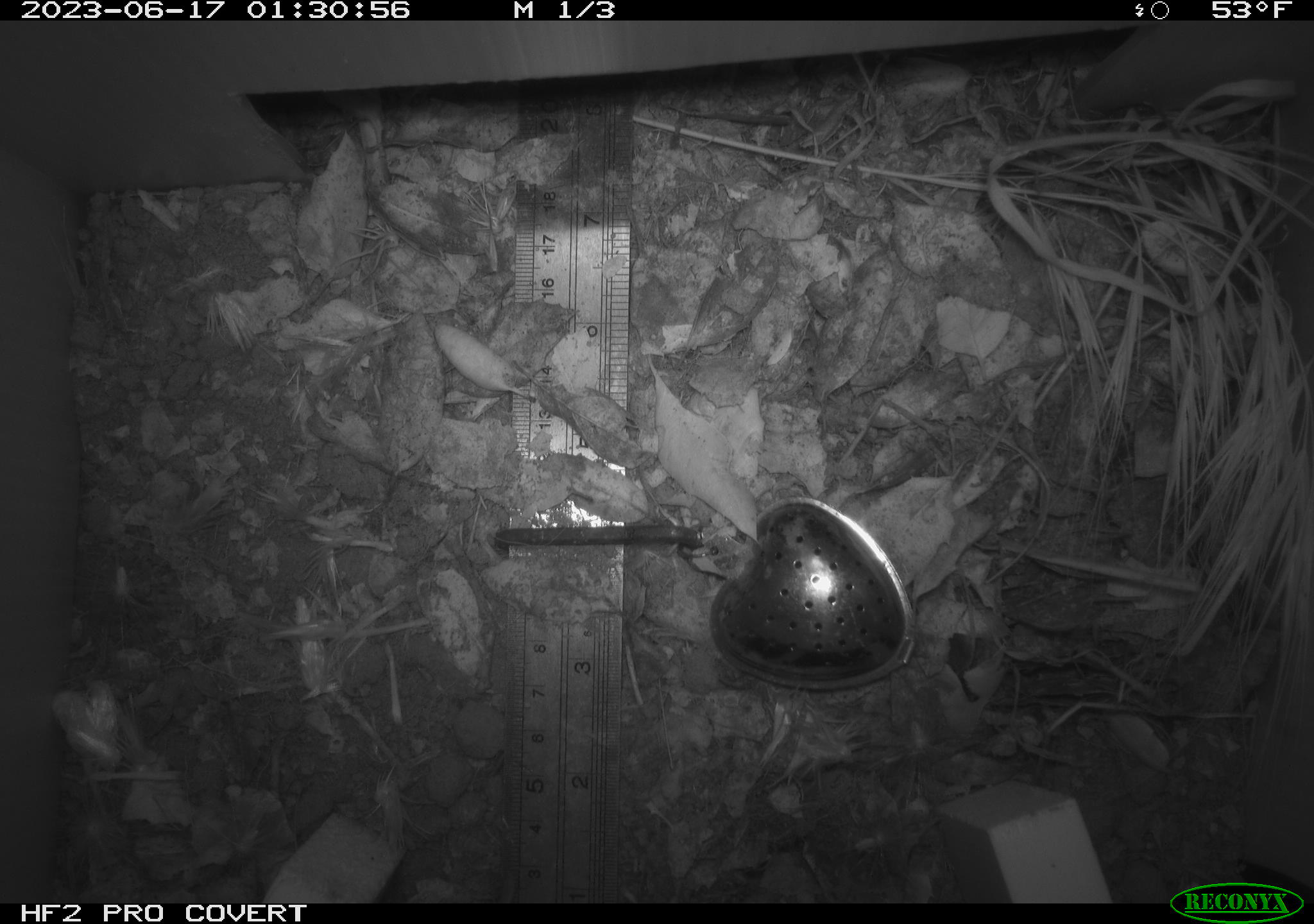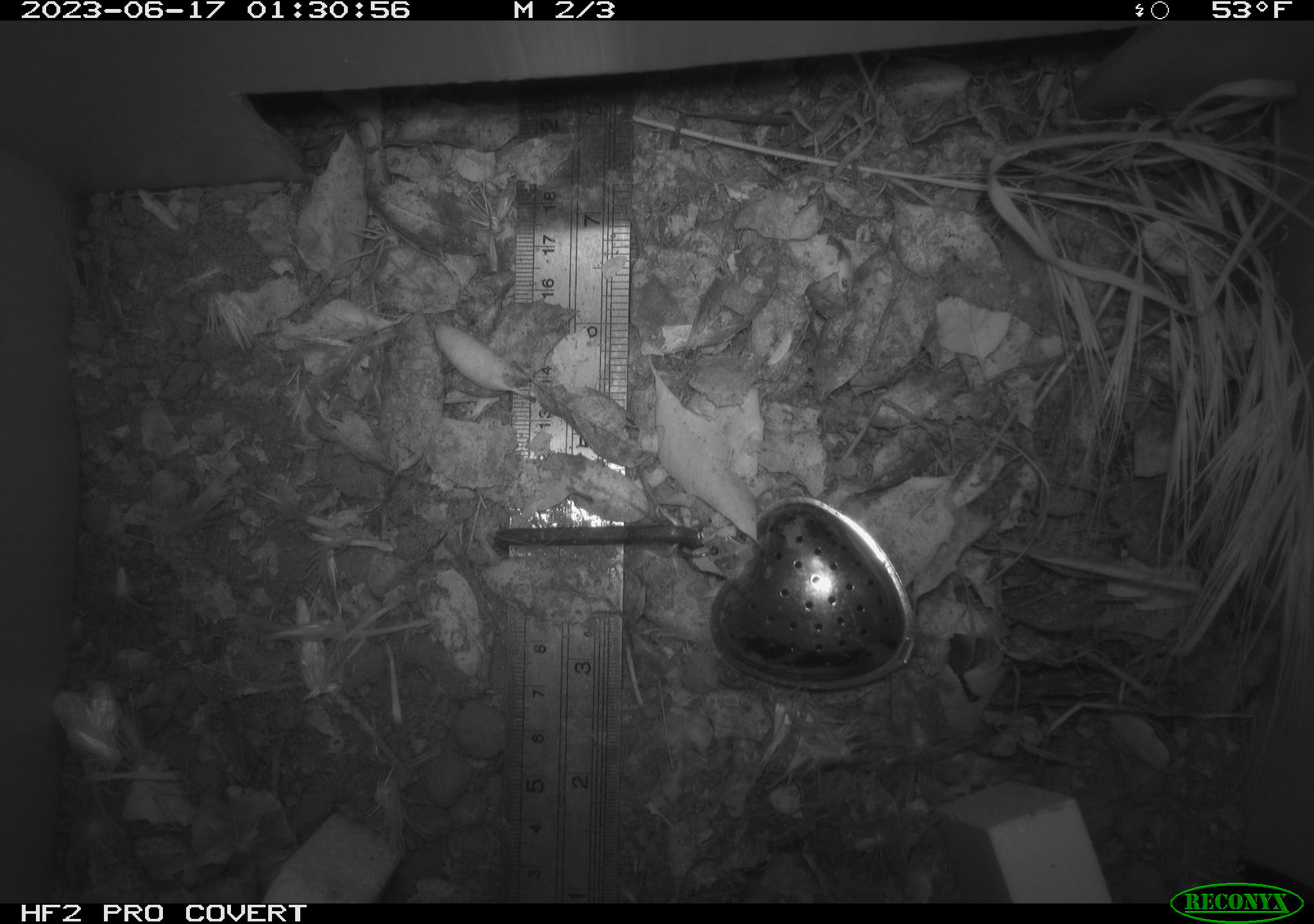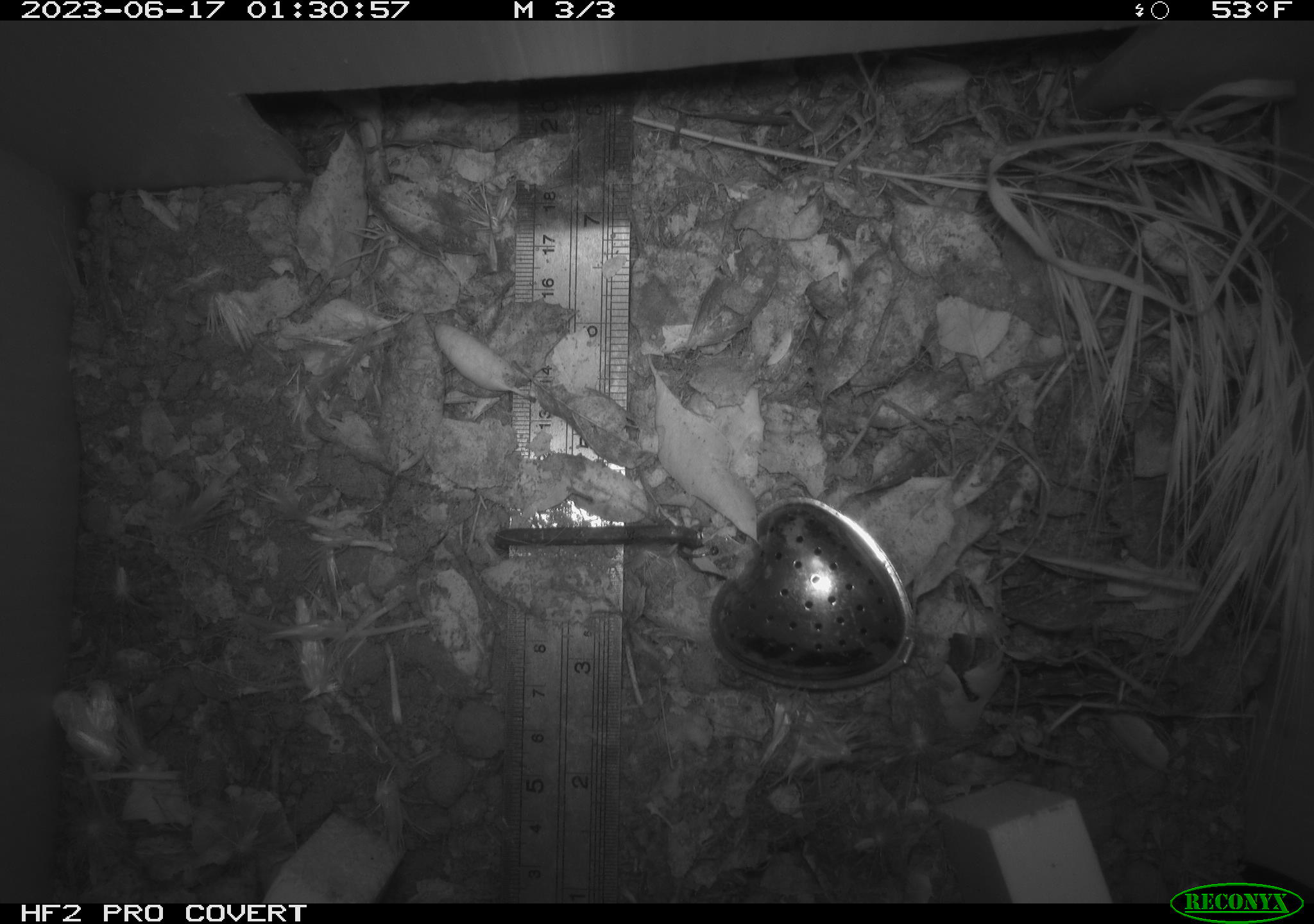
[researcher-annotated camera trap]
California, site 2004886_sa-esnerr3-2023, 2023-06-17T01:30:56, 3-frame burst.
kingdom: Animalia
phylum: Chordata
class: Mammalia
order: Rodentia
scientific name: Rodentia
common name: mouse species